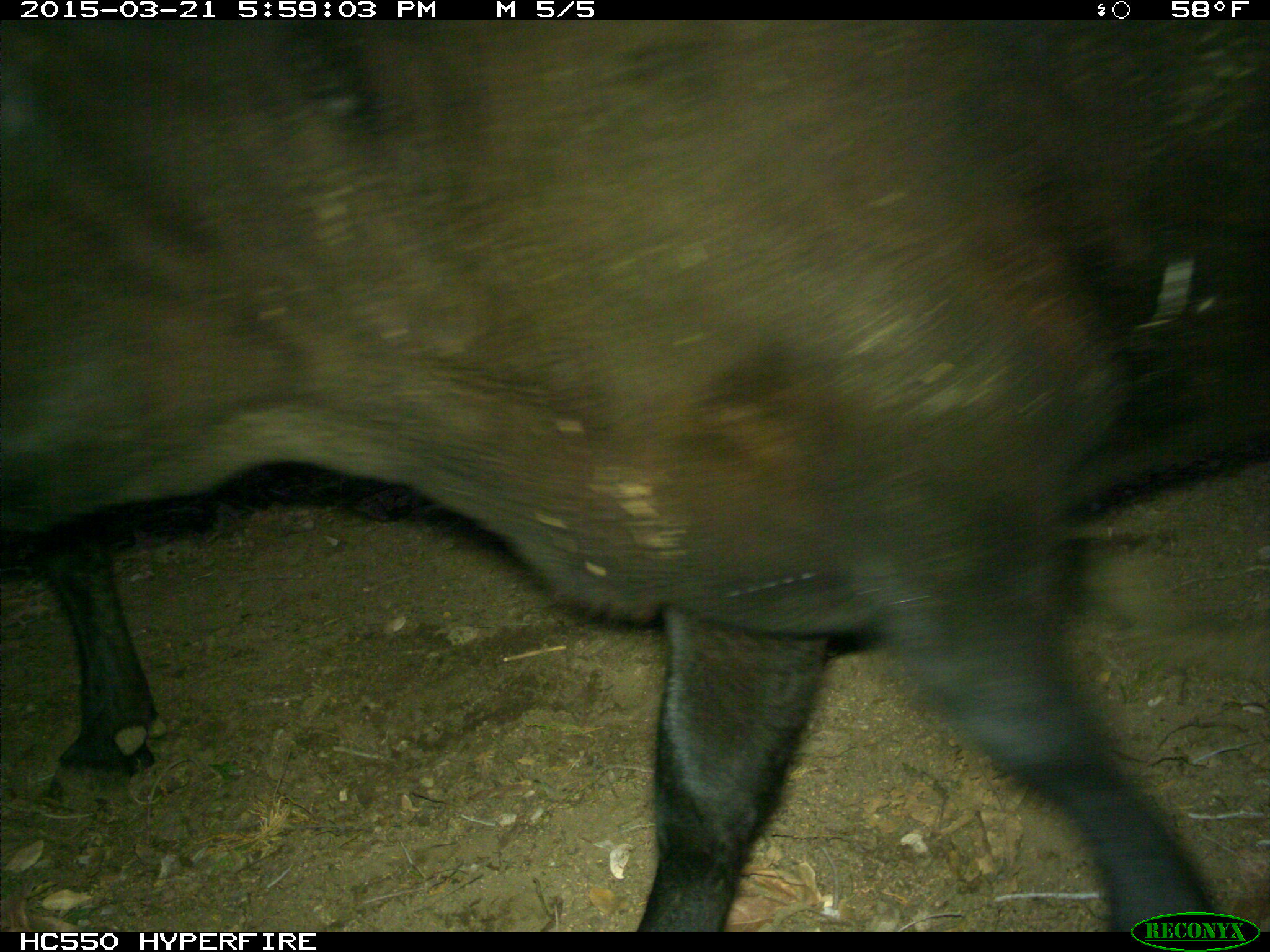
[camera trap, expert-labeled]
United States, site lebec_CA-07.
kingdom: Animalia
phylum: Chordata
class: Mammalia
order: Artiodactyla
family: Bovidae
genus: Bos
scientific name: Bos taurus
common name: domestic cow